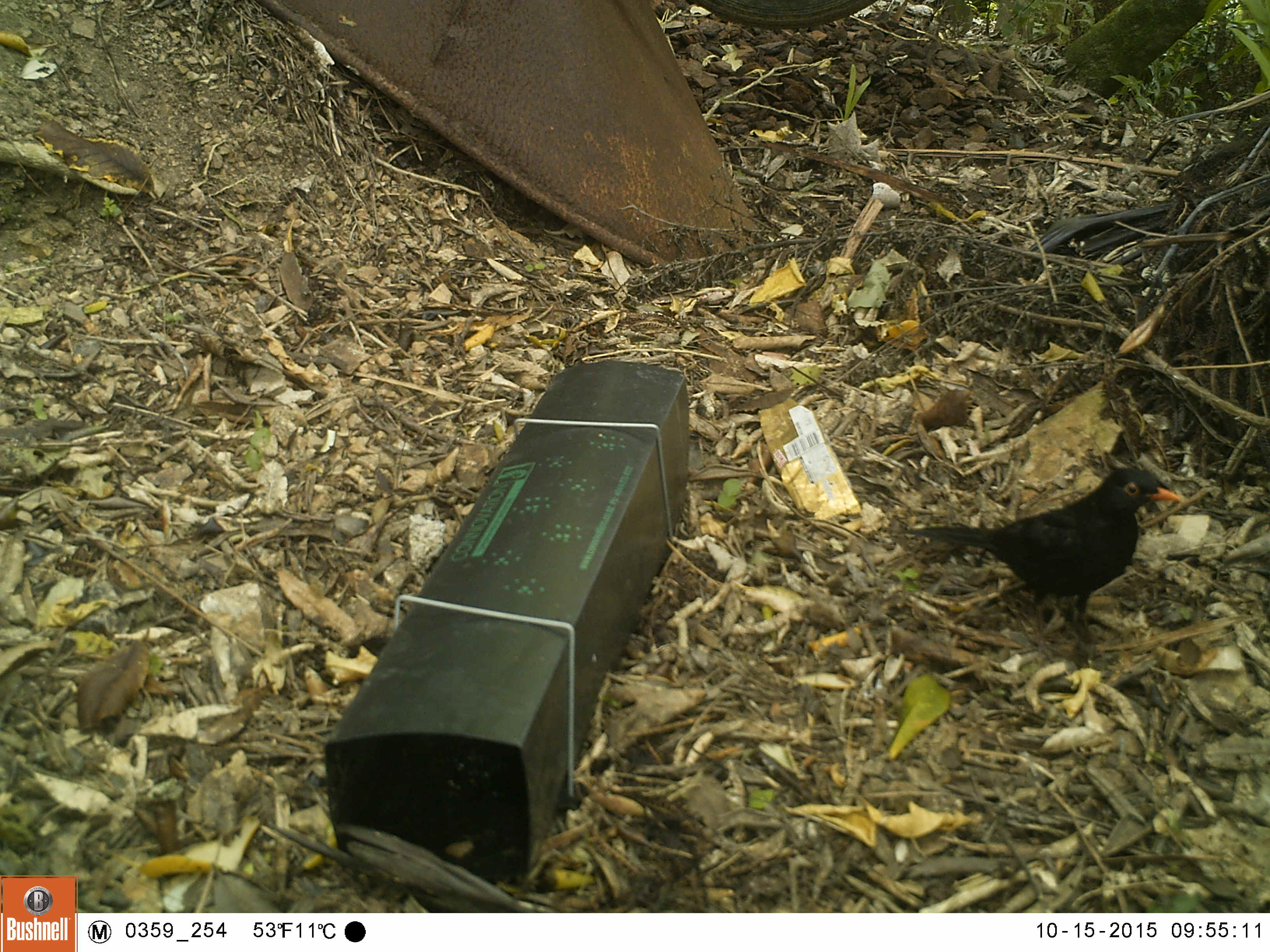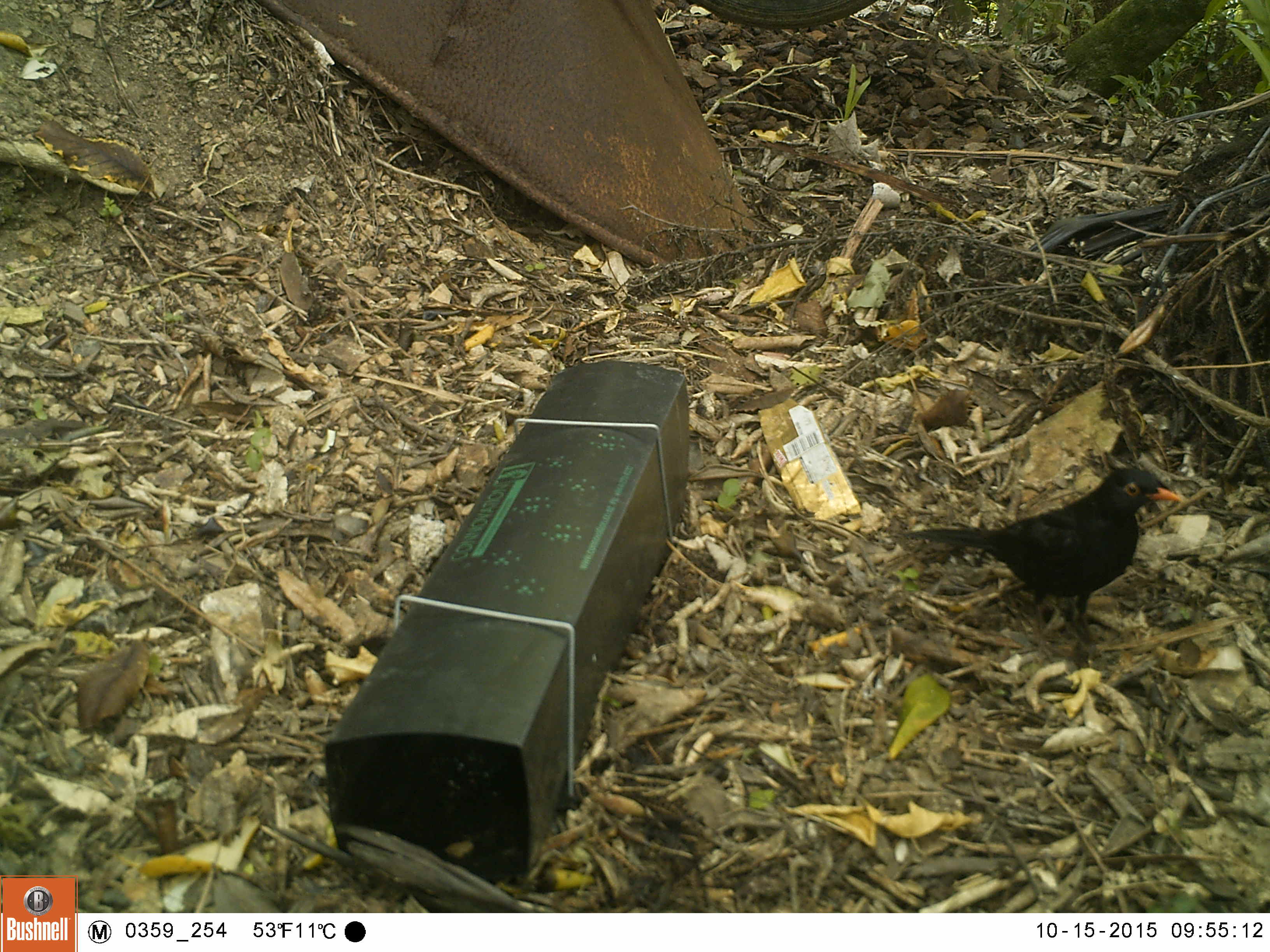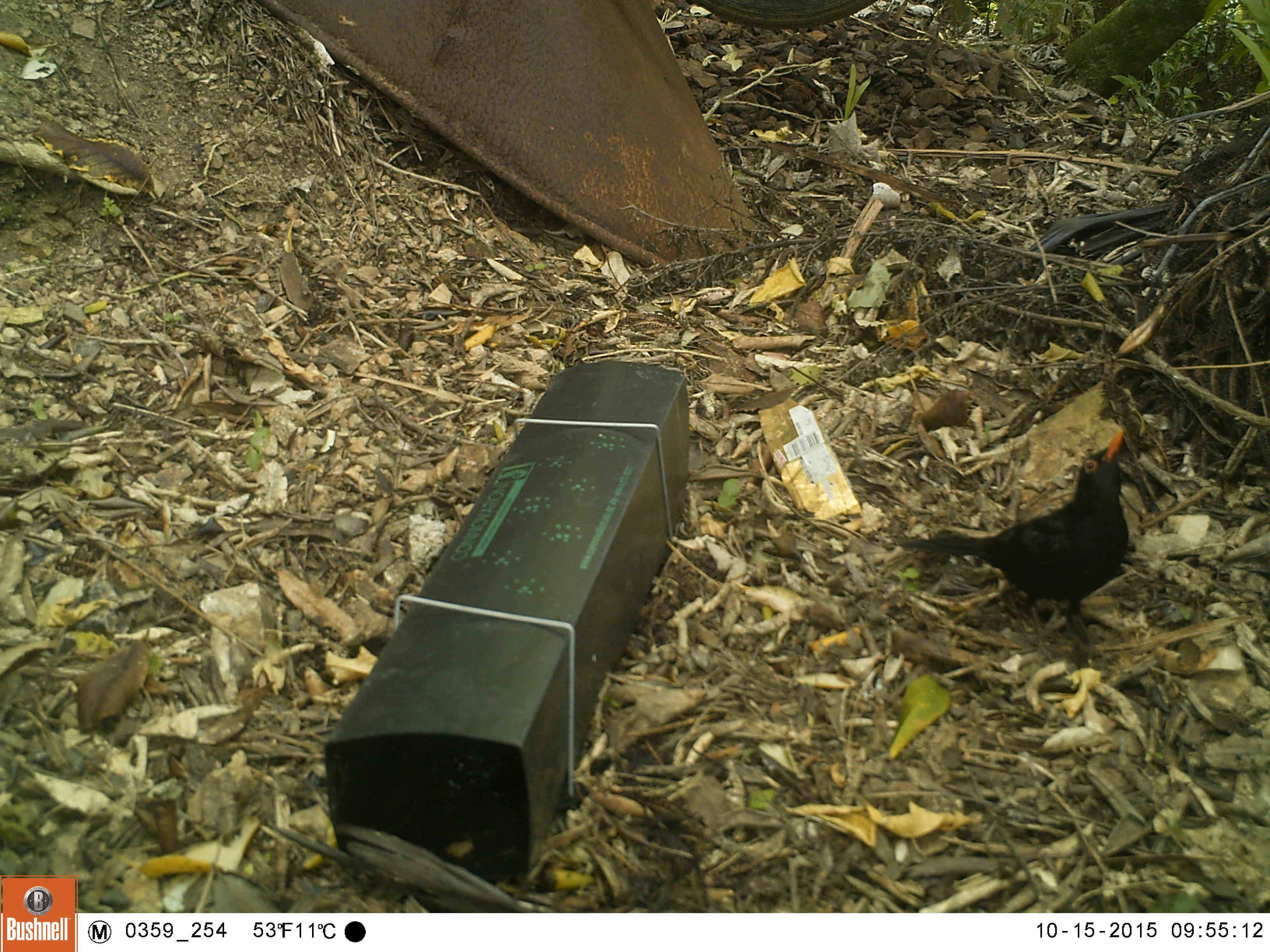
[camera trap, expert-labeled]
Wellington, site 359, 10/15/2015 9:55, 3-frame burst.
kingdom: Animalia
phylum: Chordata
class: Aves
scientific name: Aves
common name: bird